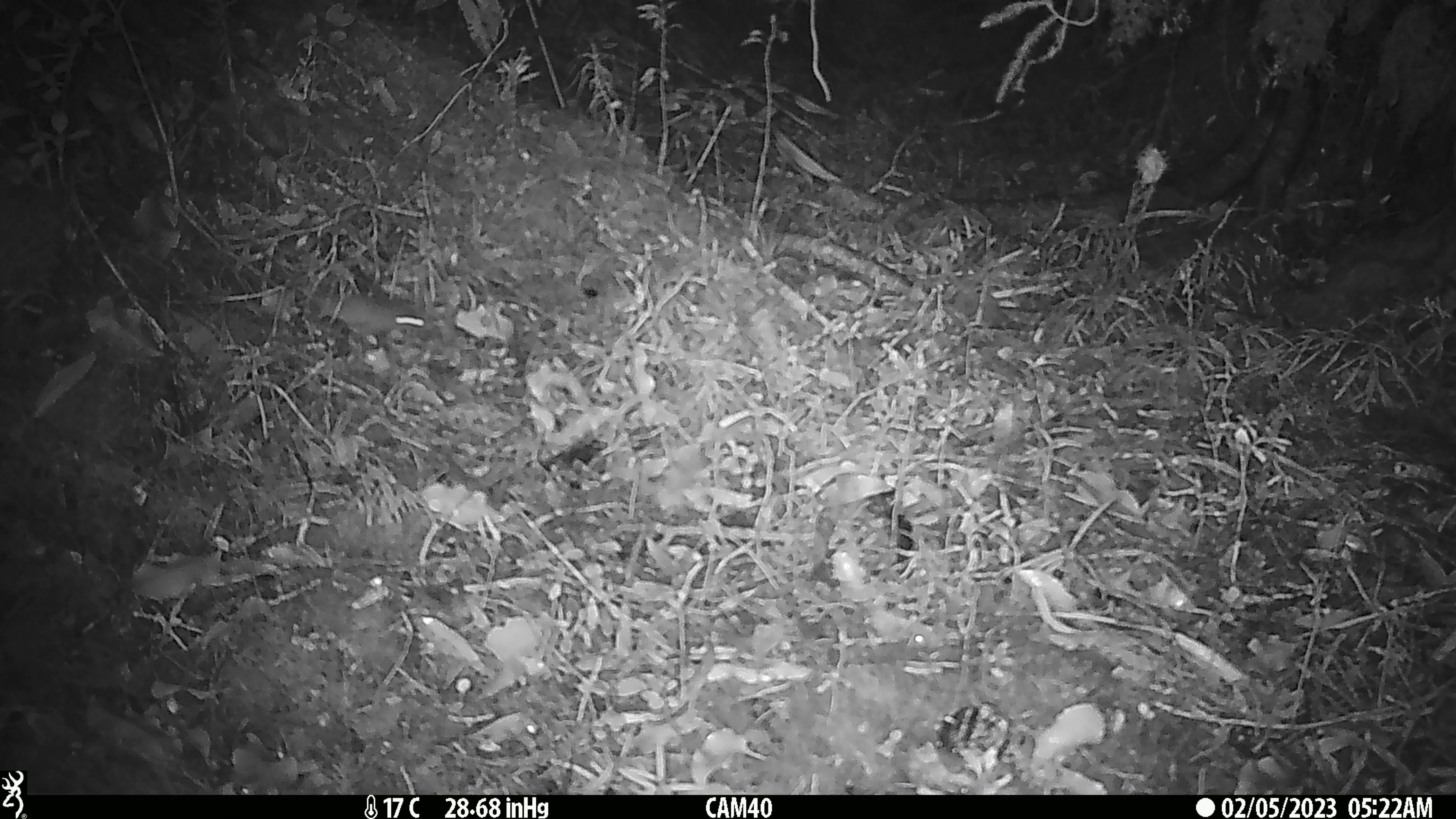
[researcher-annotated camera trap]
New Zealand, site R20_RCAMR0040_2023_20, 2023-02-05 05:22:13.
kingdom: Animalia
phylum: Chordata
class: Mammalia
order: Rodentia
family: Muridae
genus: Mus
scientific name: Mus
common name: mouse